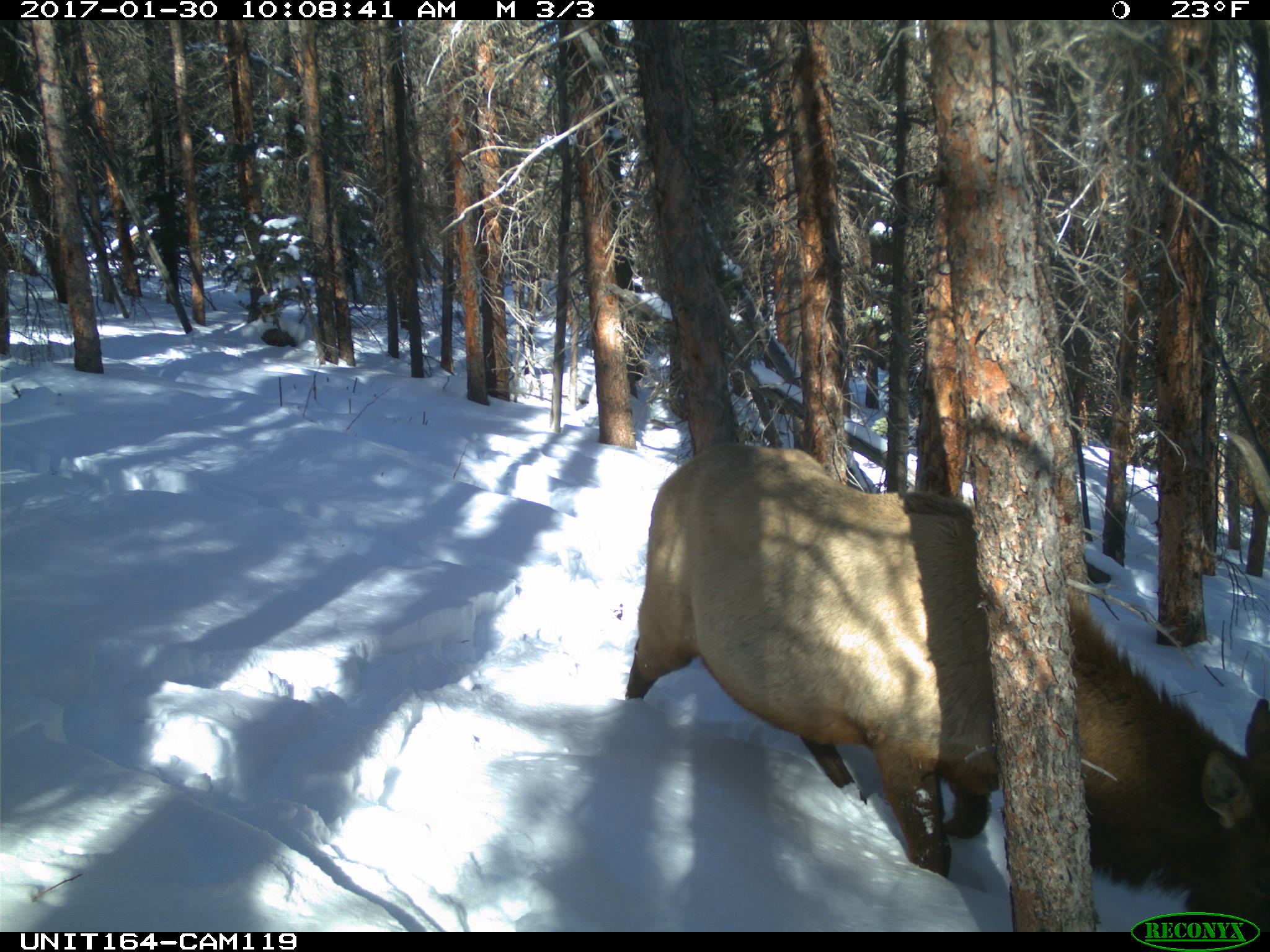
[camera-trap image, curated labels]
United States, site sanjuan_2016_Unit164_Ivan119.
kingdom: Animalia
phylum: Chordata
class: Mammalia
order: Artiodactyla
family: Cervidae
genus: Cervus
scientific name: Cervus elaphus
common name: red deer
Cervus elaphus (red deer).